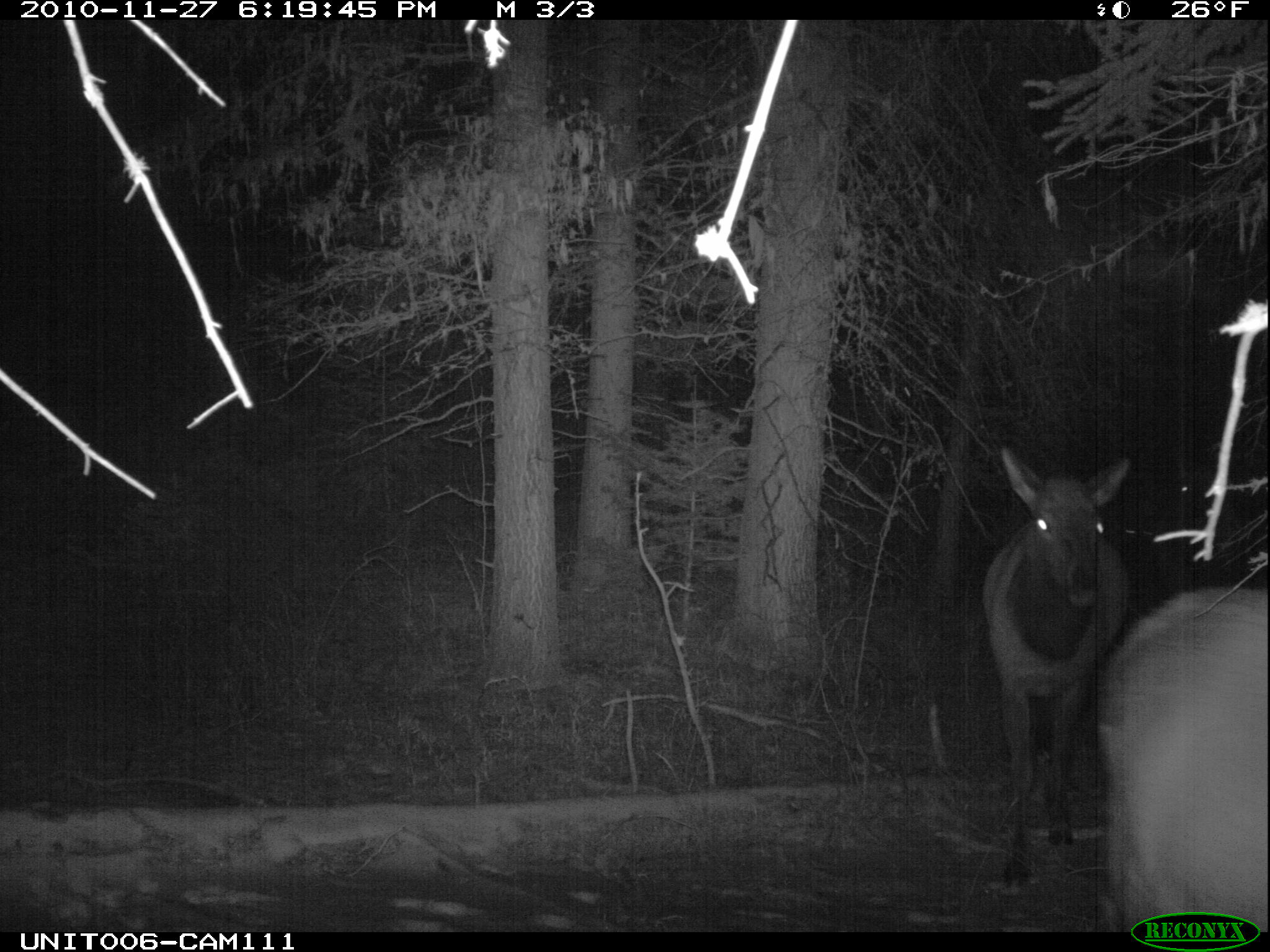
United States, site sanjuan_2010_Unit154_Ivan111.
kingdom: Animalia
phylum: Chordata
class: Mammalia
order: Artiodactyla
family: Cervidae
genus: Cervus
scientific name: Cervus elaphus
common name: red deer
Cervus elaphus (red deer).